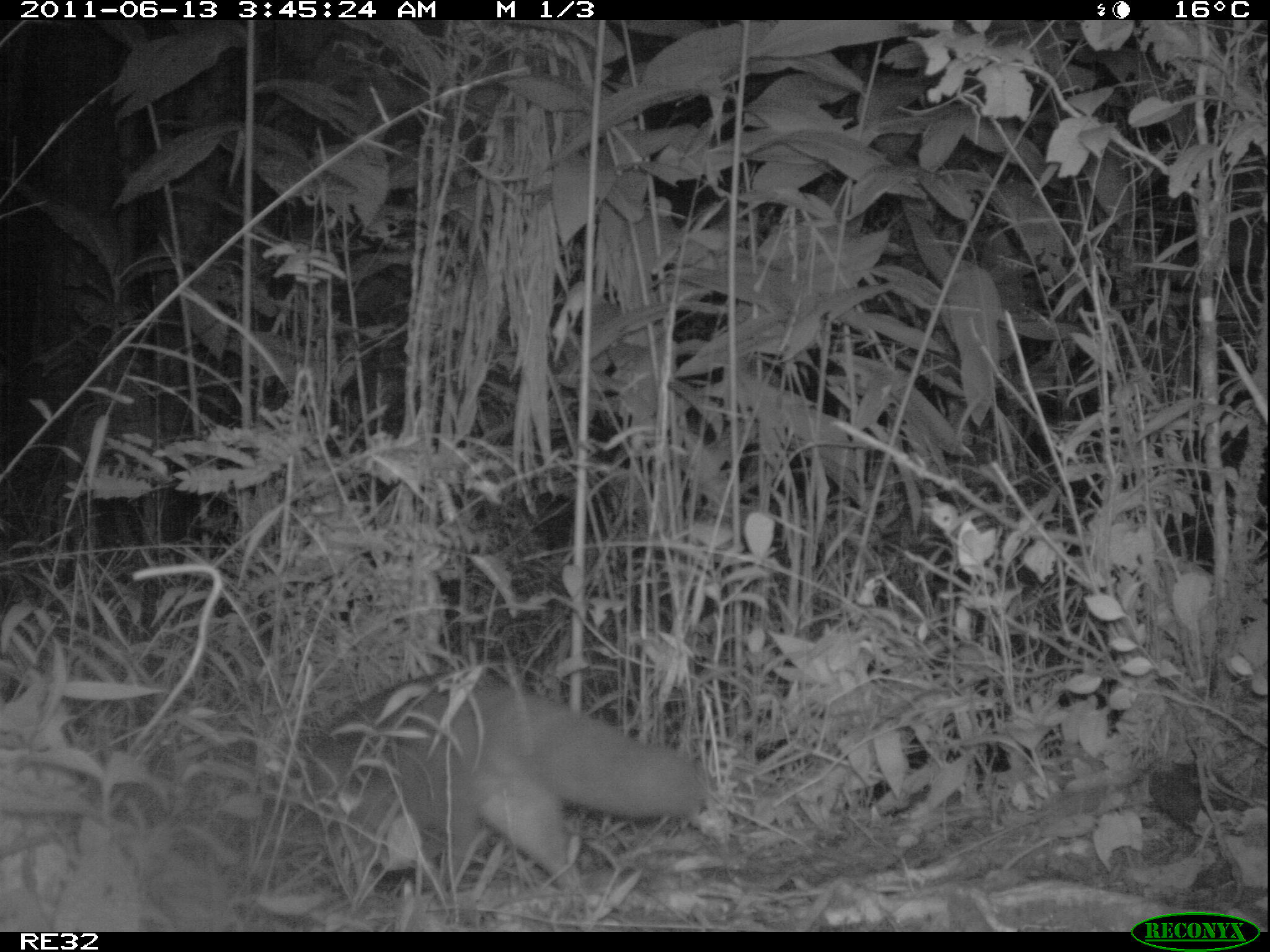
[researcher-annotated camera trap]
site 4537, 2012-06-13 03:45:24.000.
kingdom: Animalia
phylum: Chordata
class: Mammalia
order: Carnivora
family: Eupleridae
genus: Eupleres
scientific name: Eupleres goudotii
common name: falanouc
Eupleres goudotii (falanouc), count 1.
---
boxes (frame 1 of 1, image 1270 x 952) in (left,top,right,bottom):
eupleres goudotii: (278,671,714,911)